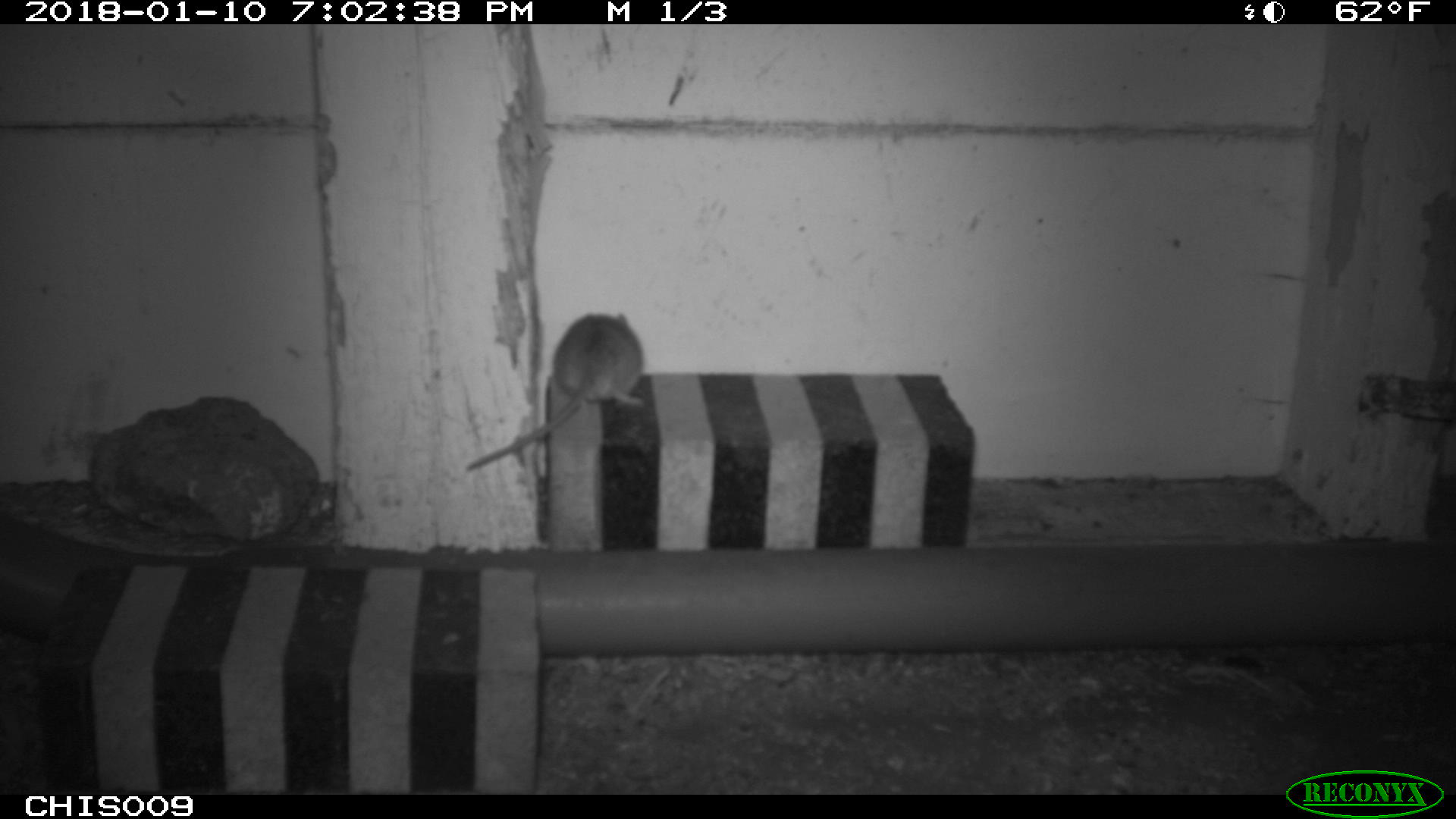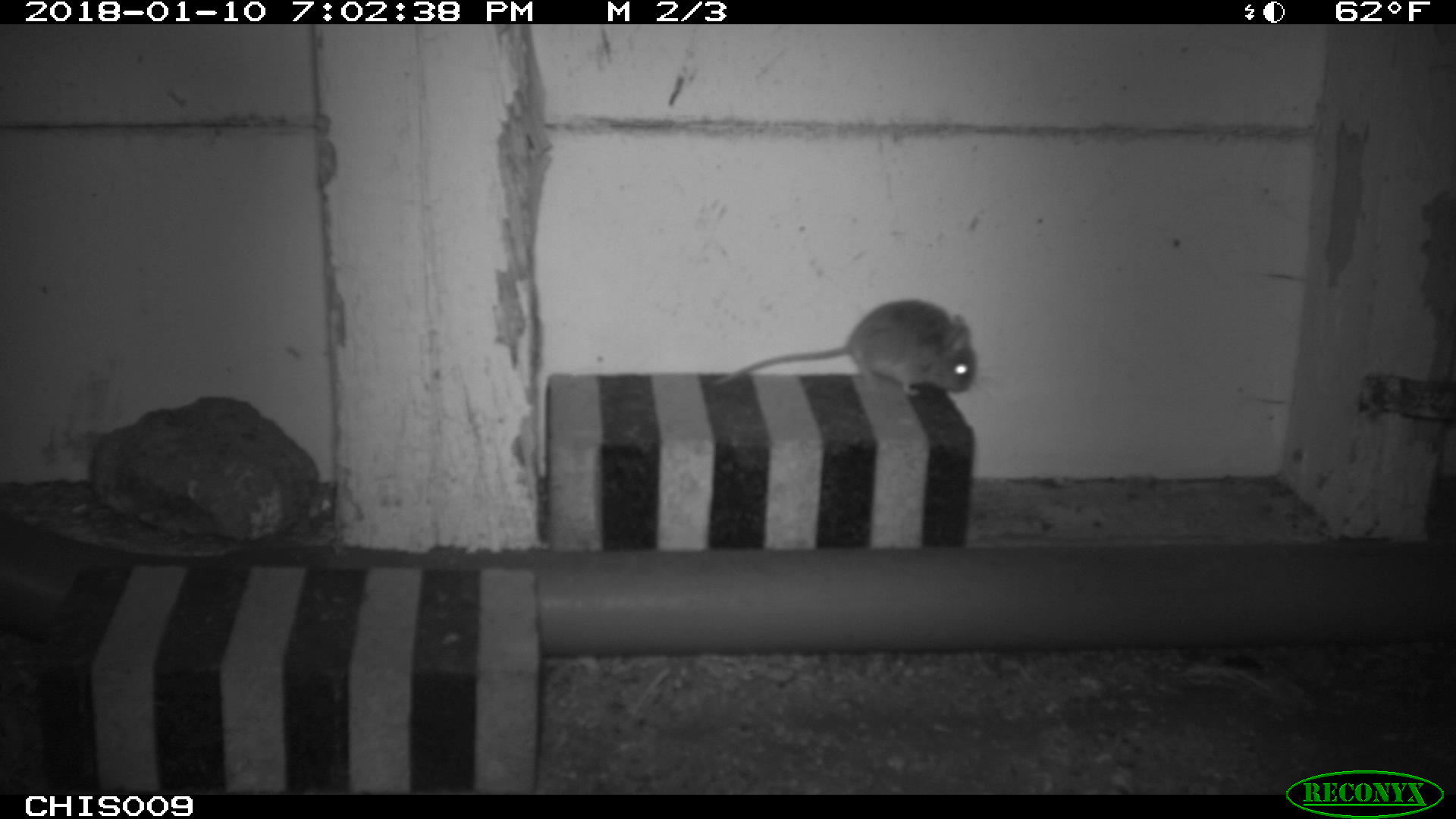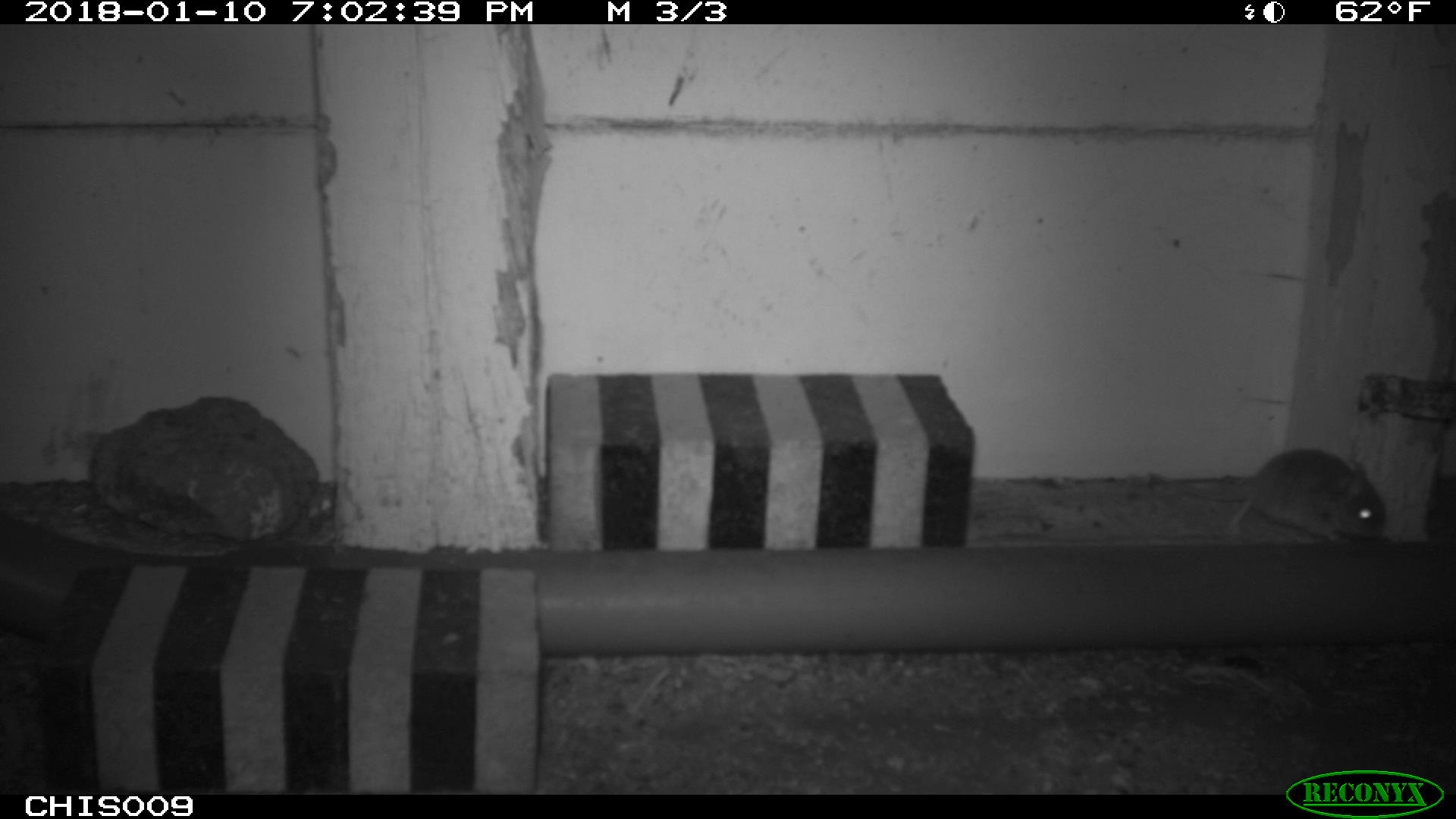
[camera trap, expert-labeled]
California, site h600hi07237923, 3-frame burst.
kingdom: Animalia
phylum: Chordata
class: Mammalia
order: Rodentia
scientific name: Rodentia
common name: rodent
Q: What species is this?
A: Rodent (Rodentia).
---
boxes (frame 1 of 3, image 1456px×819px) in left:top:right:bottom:
rodent: 466:313:641:470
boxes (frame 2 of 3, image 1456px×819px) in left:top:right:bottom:
rodent: 713:297:979:440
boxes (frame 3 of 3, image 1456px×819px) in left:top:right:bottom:
rodent: 1148:447:1385:544